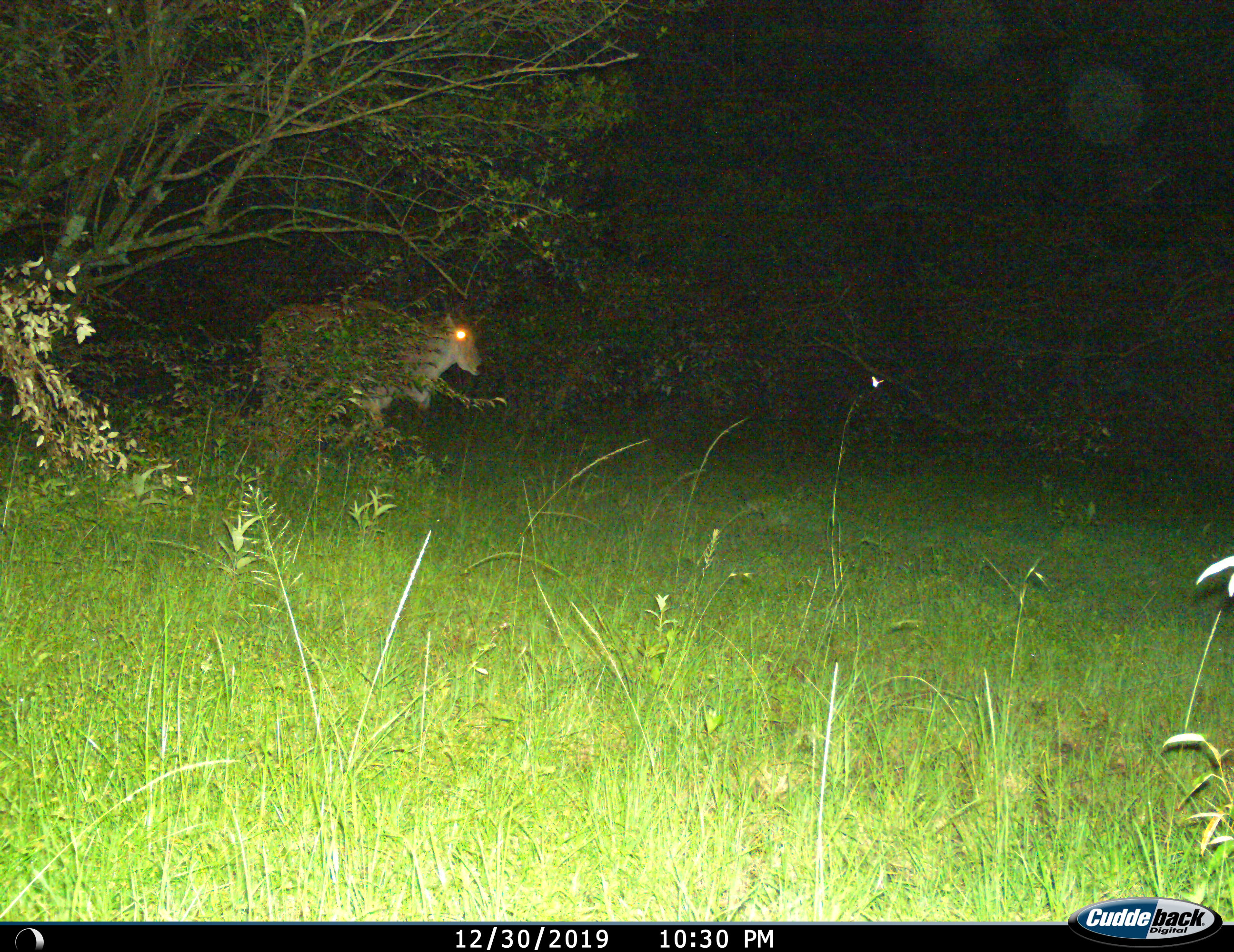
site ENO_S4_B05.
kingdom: Animalia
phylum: Chordata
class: Mammalia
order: Artiodactyla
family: Bovidae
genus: Tragelaphus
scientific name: Tragelaphus oryx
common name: eland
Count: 1.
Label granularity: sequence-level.